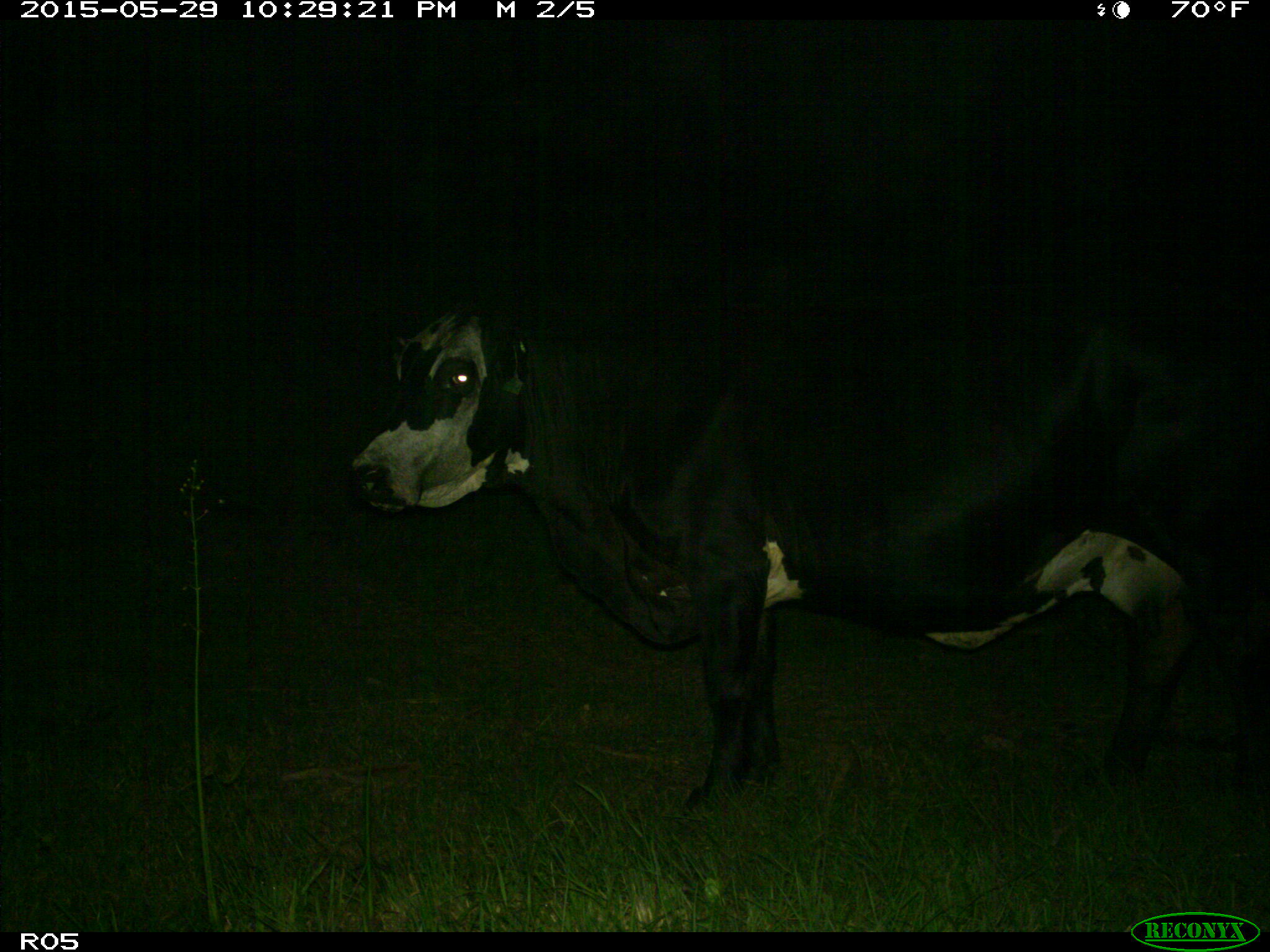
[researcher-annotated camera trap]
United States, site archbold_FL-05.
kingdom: Animalia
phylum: Chordata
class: Mammalia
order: Artiodactyla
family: Bovidae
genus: Bos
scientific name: Bos taurus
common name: domestic cow